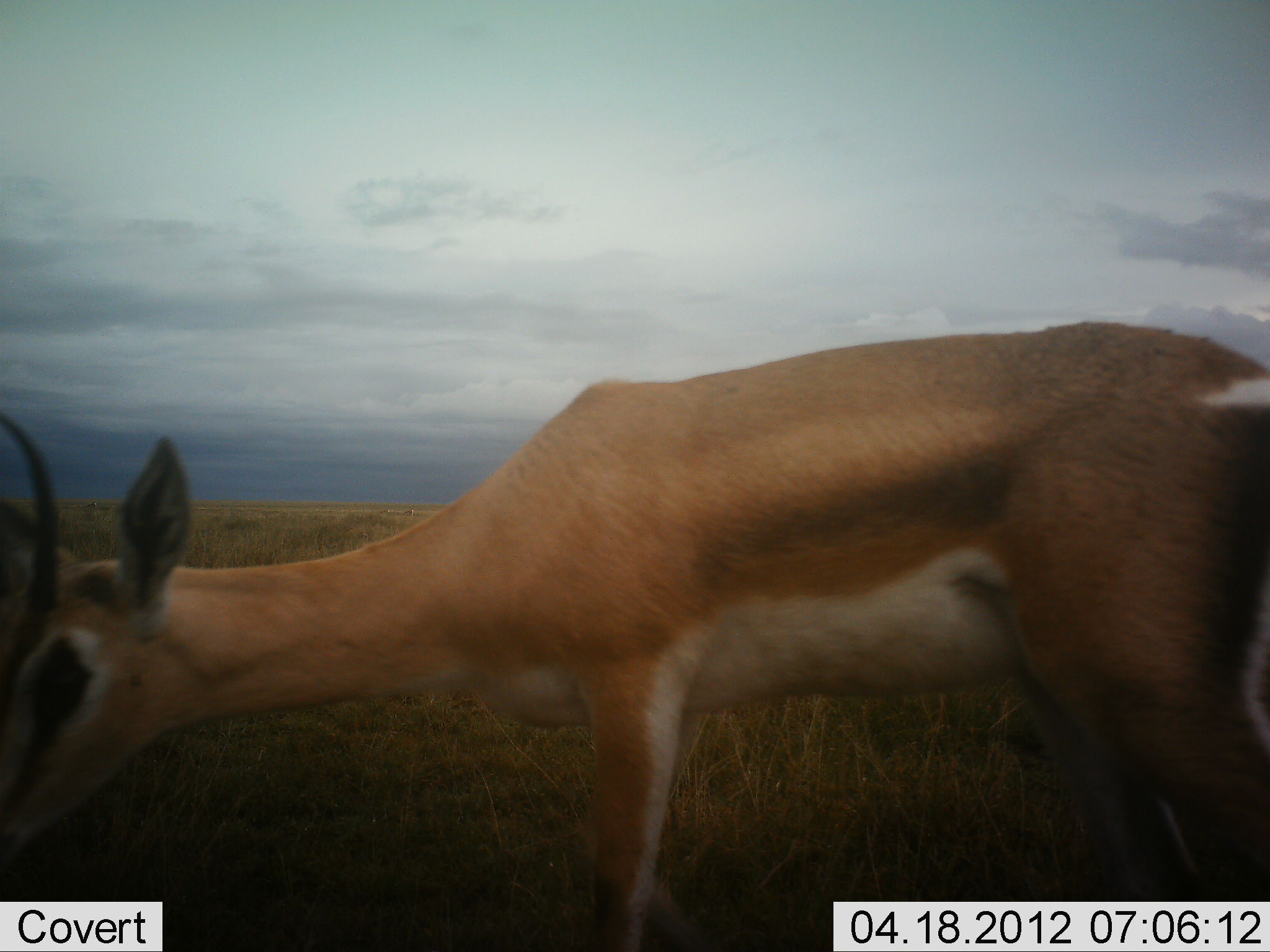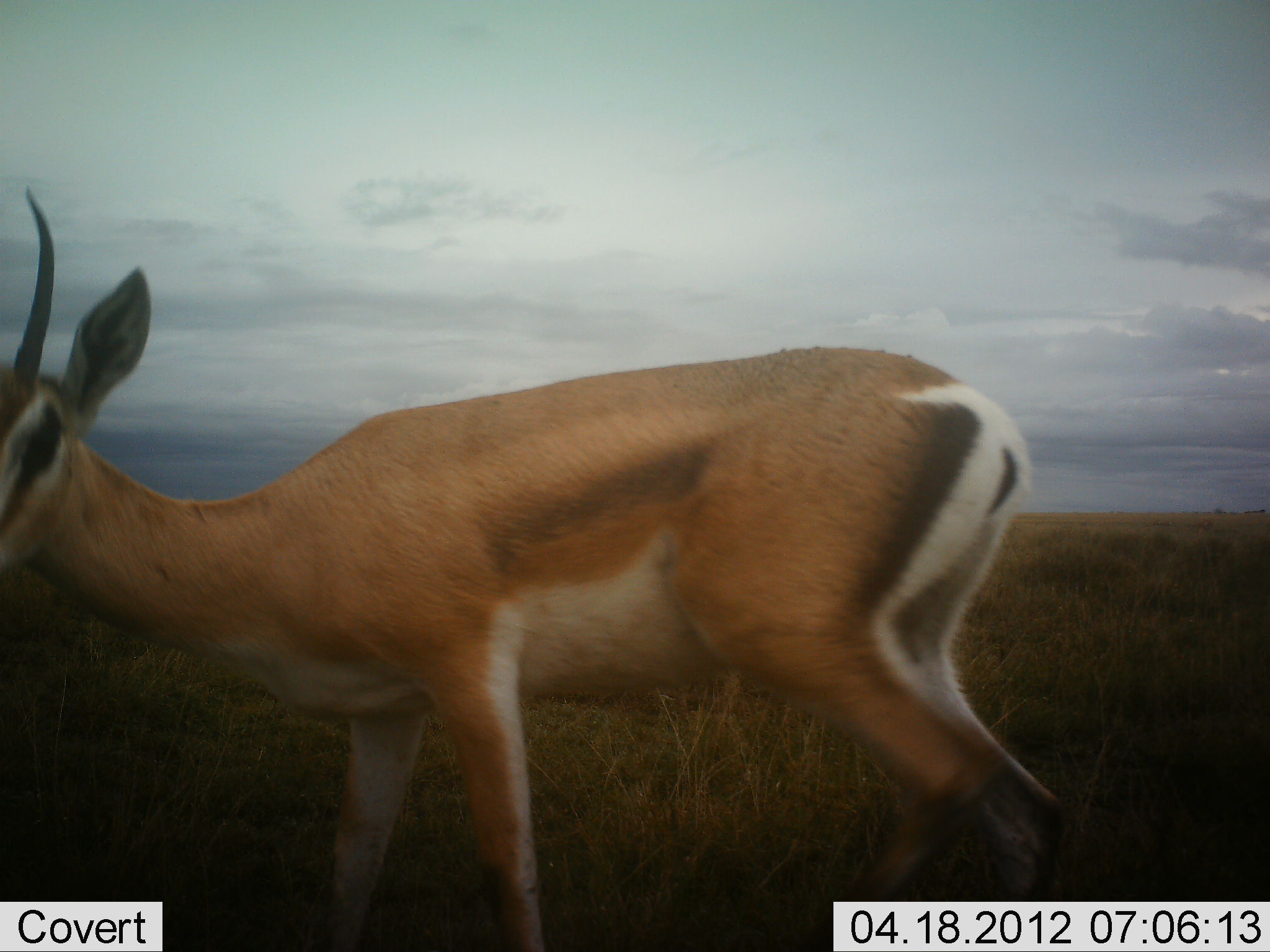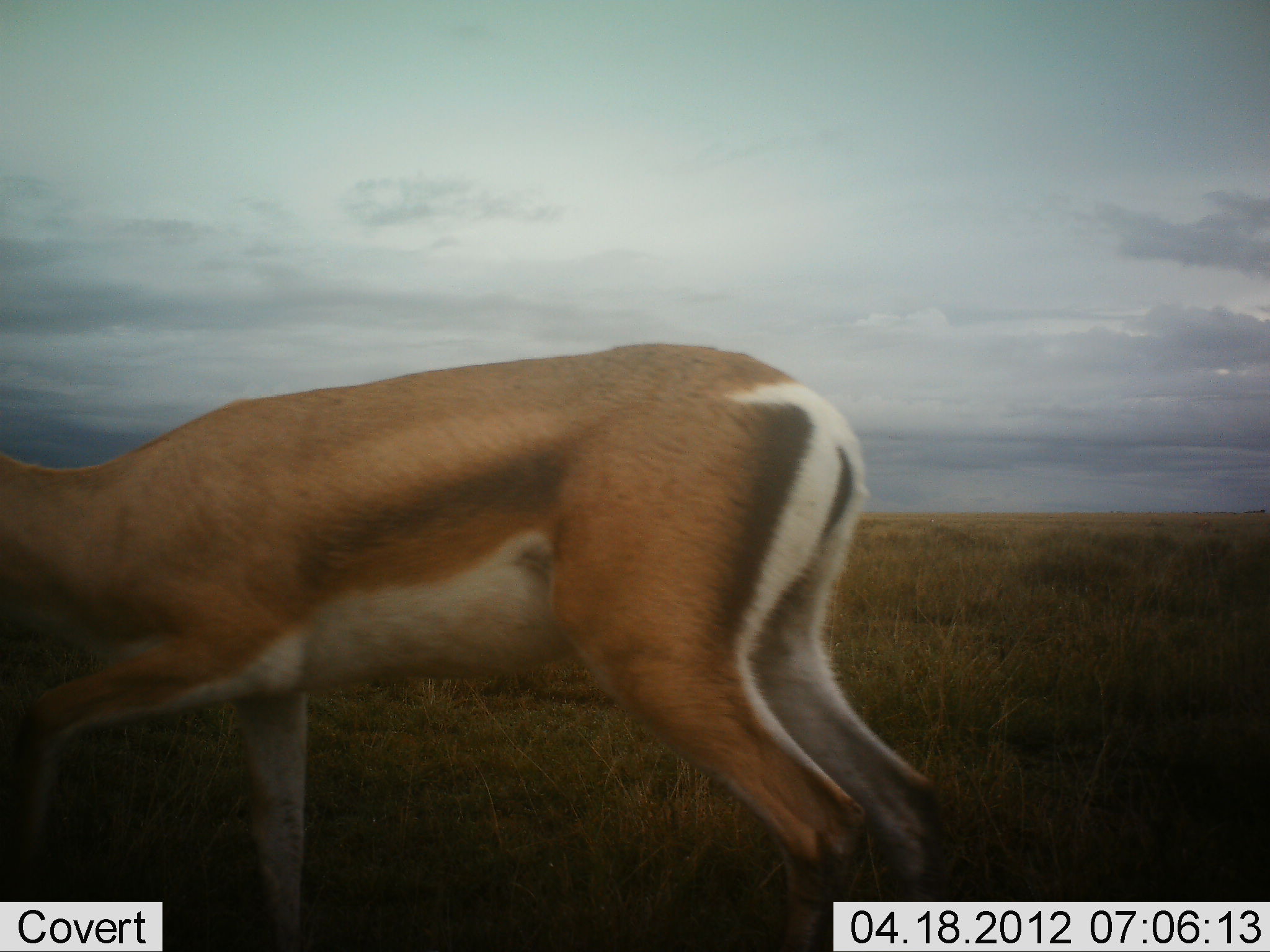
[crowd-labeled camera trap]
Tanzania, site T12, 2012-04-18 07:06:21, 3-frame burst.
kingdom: Animalia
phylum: Chordata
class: Mammalia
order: Artiodactyla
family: Bovidae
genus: Nanger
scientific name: Nanger granti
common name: grant's gazelle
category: gazellegrants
Gazellegrants (grant's gazelle) (Nanger granti), count 1. Behavior (volunteer vote fractions): standing 25%, resting 0%, moving 75%, interacting 0%. Young present (vote fraction): 5%. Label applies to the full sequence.